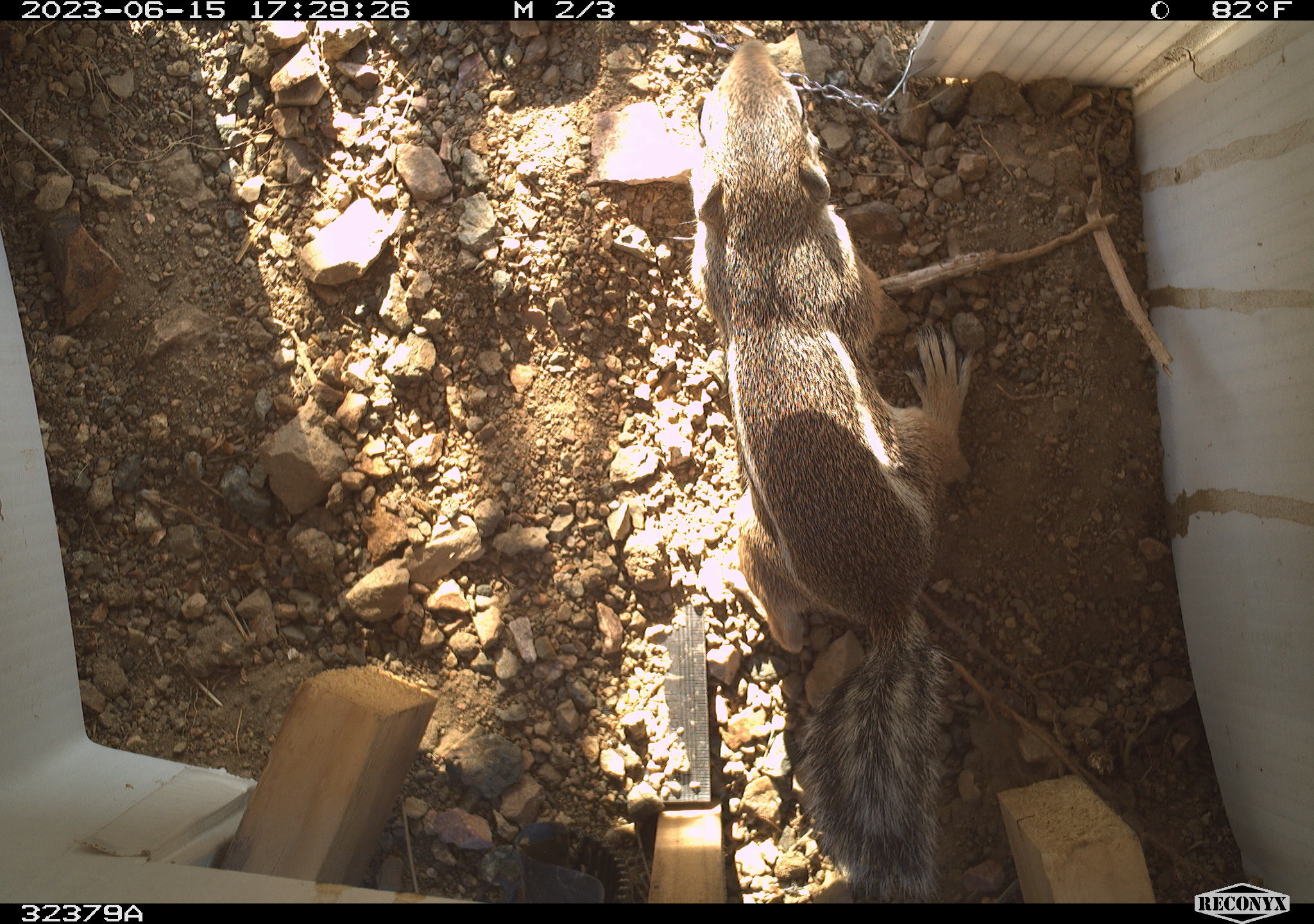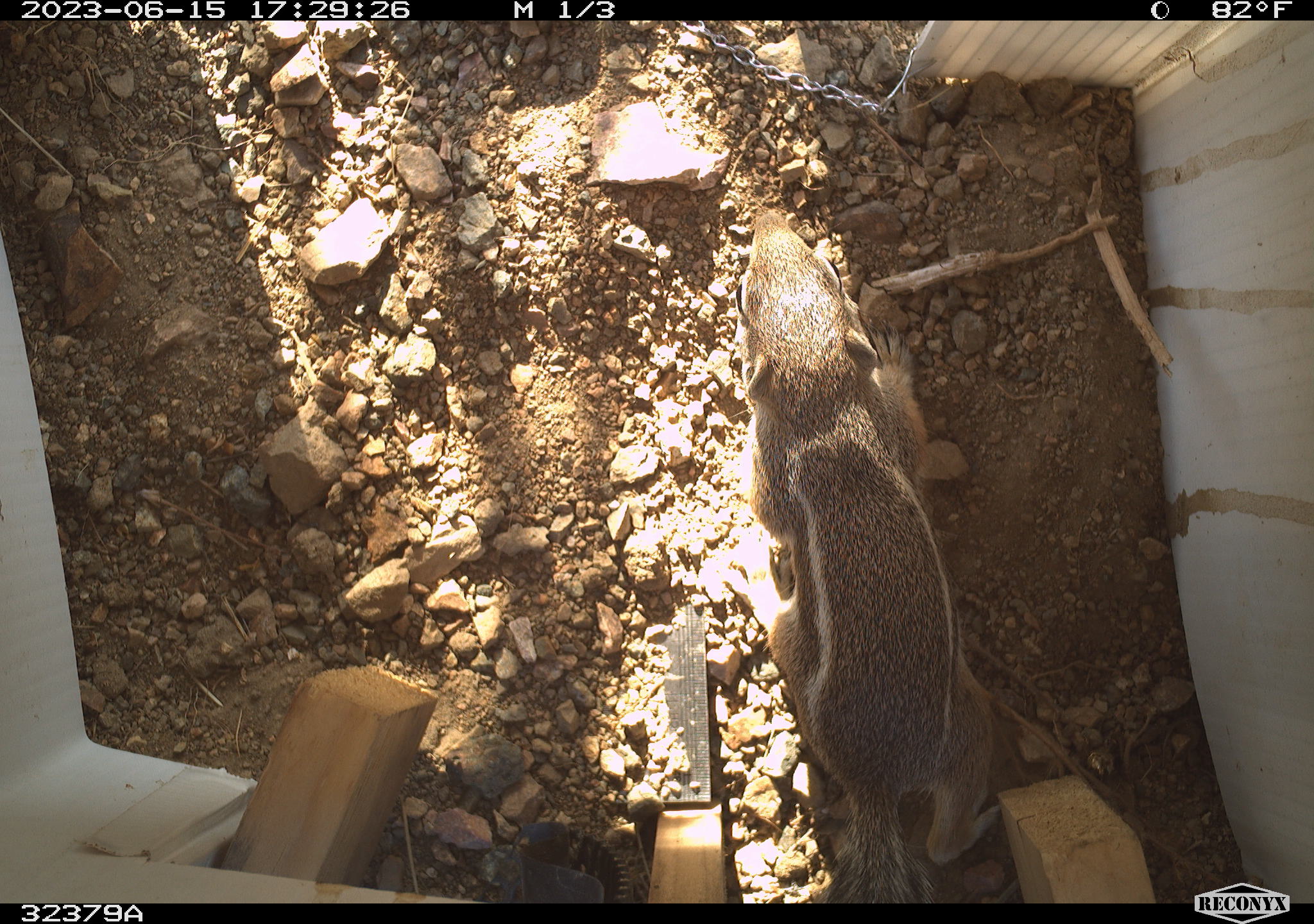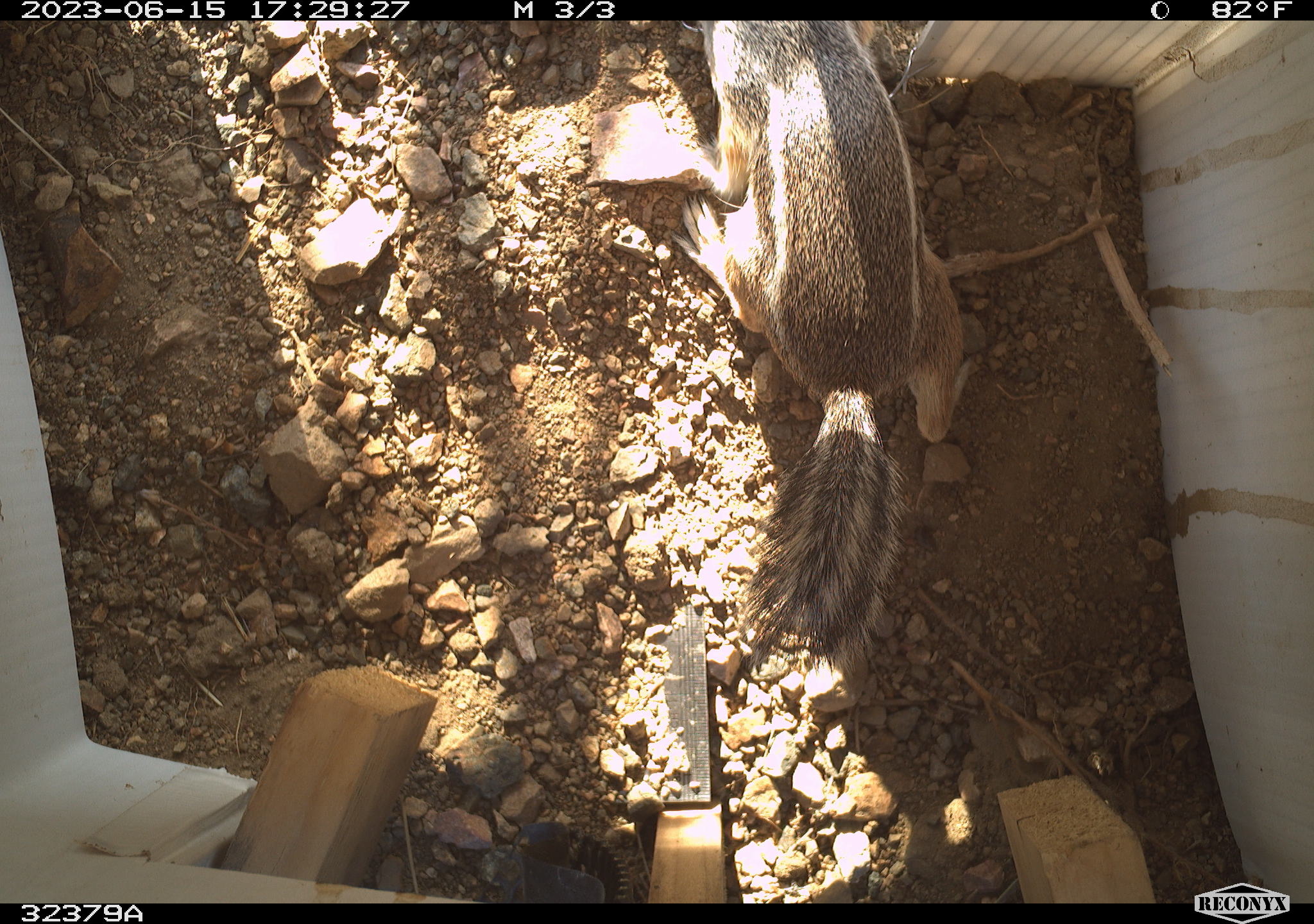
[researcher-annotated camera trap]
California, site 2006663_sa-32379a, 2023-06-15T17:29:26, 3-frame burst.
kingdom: Animalia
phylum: Chordata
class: Mammalia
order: Rodentia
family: Sciuridae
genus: Ammospermophilus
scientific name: Ammospermophilus leucurus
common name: white-tailed antelope squirrel